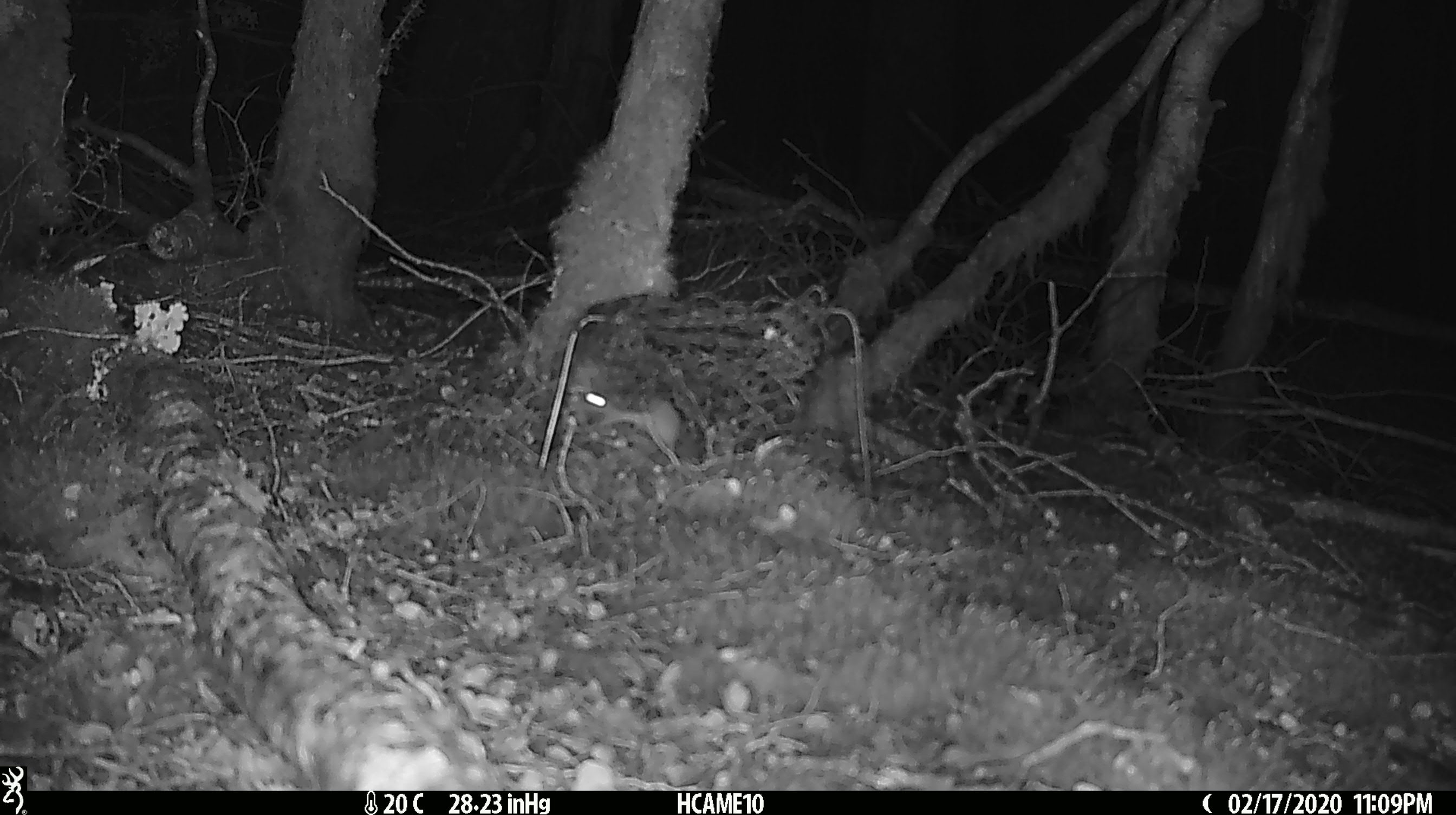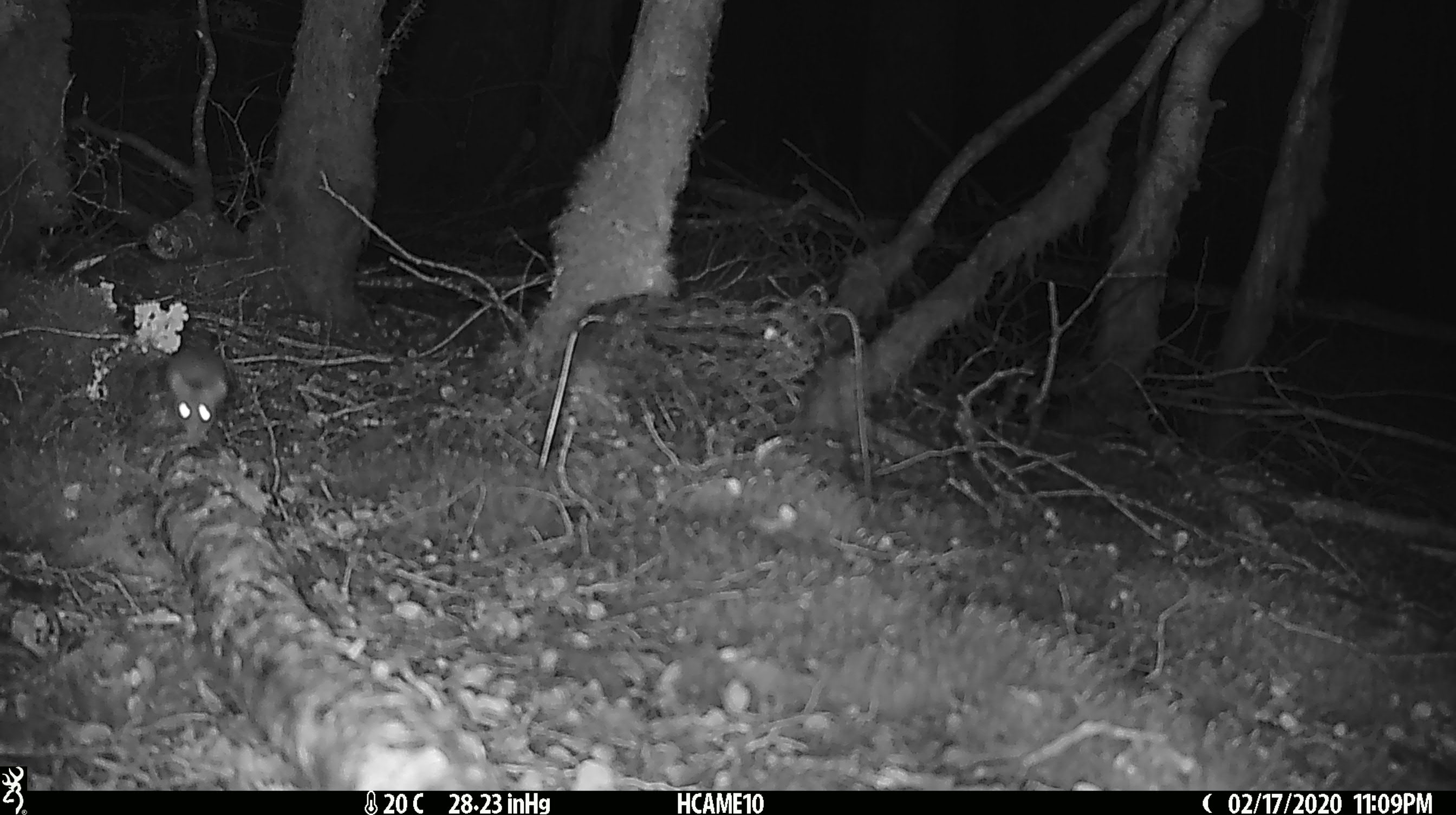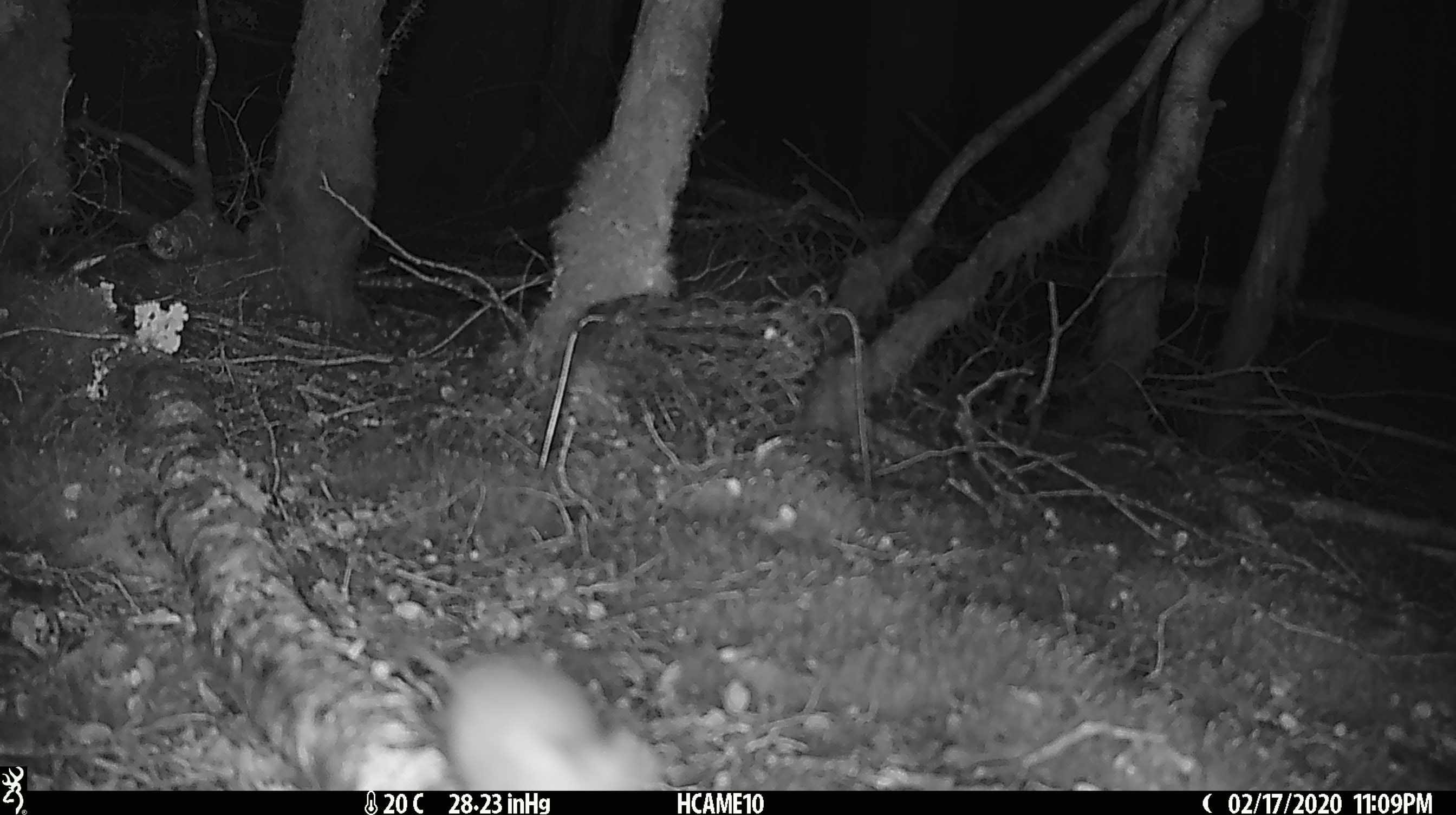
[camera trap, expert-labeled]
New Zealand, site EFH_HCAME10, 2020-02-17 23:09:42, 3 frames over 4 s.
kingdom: Animalia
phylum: Chordata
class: Mammalia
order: Rodentia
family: Muridae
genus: Mus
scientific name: Mus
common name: mouse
Mouse (Mus).